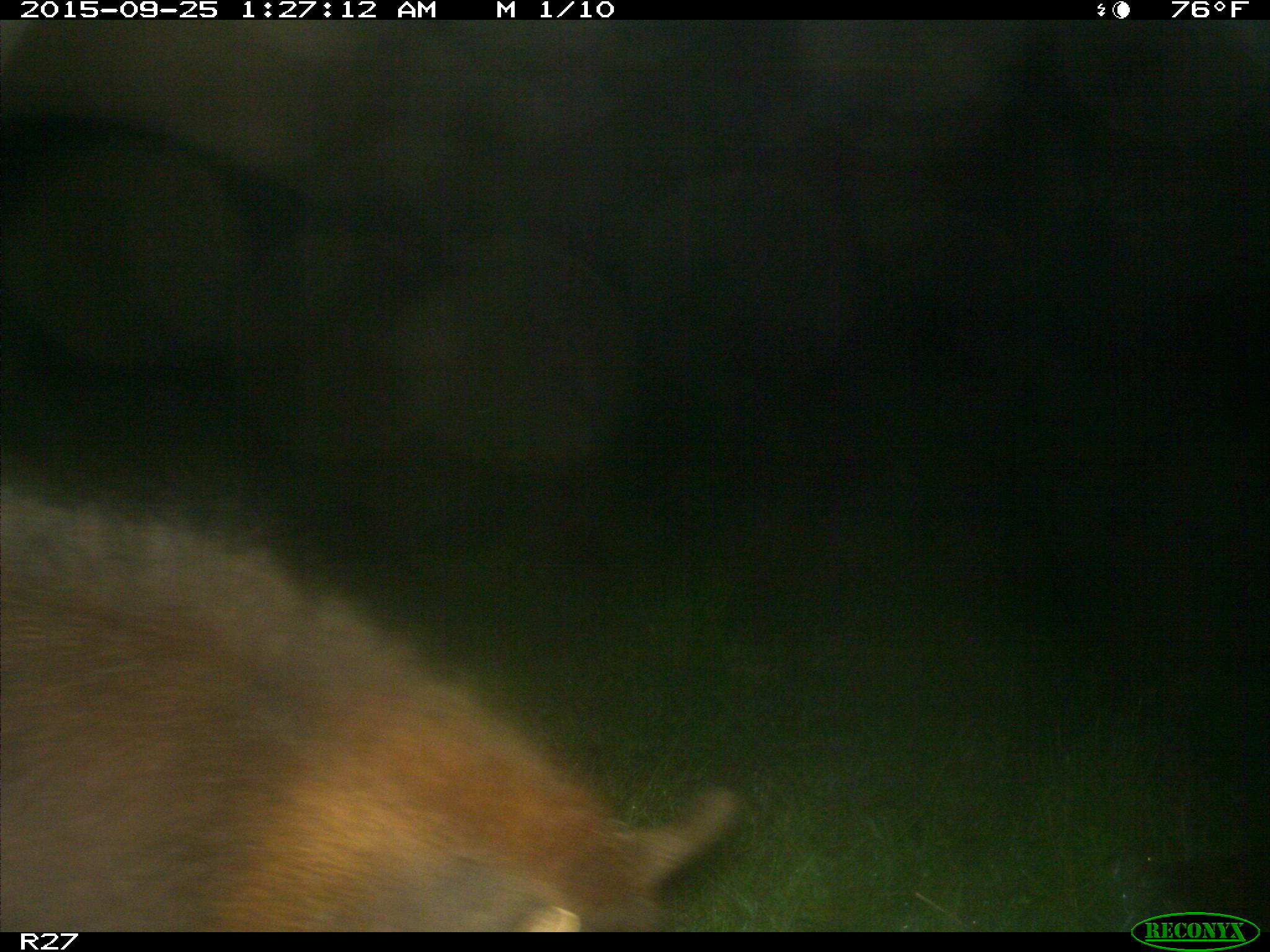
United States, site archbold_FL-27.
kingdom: Animalia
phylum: Chordata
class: Mammalia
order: Artiodactyla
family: Suidae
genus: Sus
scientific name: Sus scrofa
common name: wild boar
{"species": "Sus scrofa (wild boar)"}